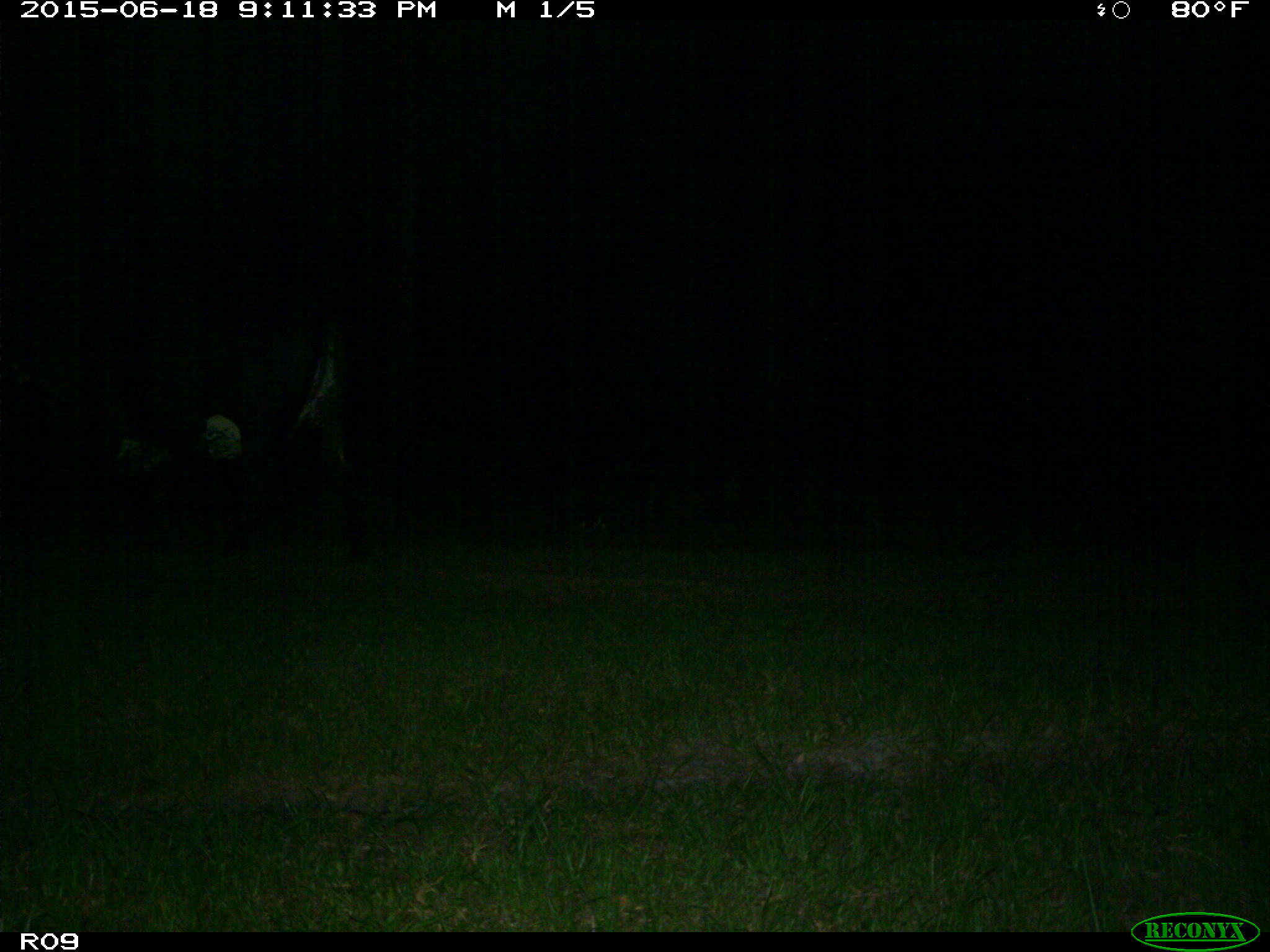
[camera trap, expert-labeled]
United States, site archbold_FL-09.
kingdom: Animalia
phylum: Chordata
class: Mammalia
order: Artiodactyla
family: Bovidae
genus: Bos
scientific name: Bos taurus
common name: domestic cow